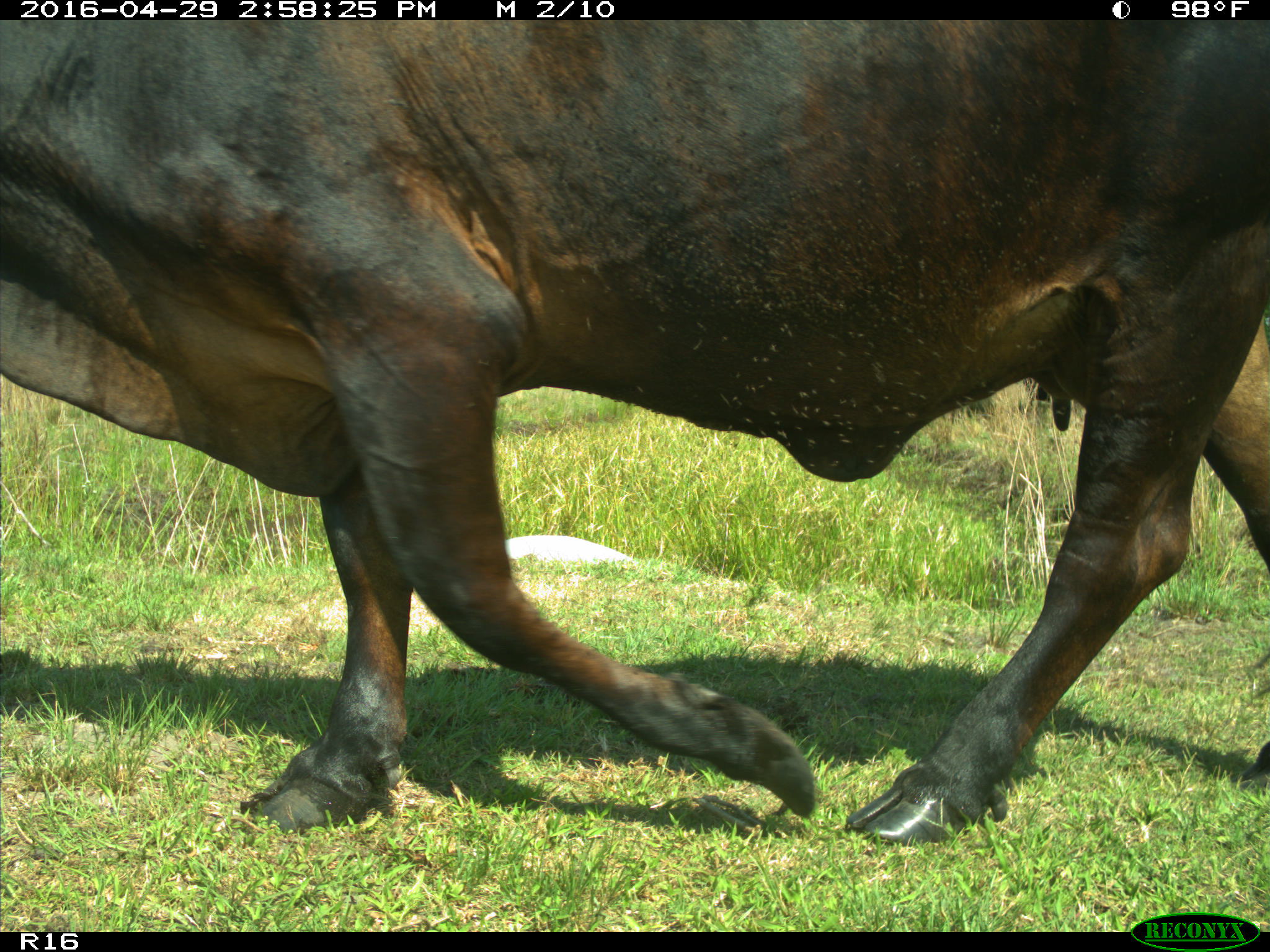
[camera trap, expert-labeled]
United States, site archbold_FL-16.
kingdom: Animalia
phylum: Chordata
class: Mammalia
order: Artiodactyla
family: Bovidae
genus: Bos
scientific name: Bos taurus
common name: domestic cow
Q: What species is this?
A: Bos taurus (domestic cow).